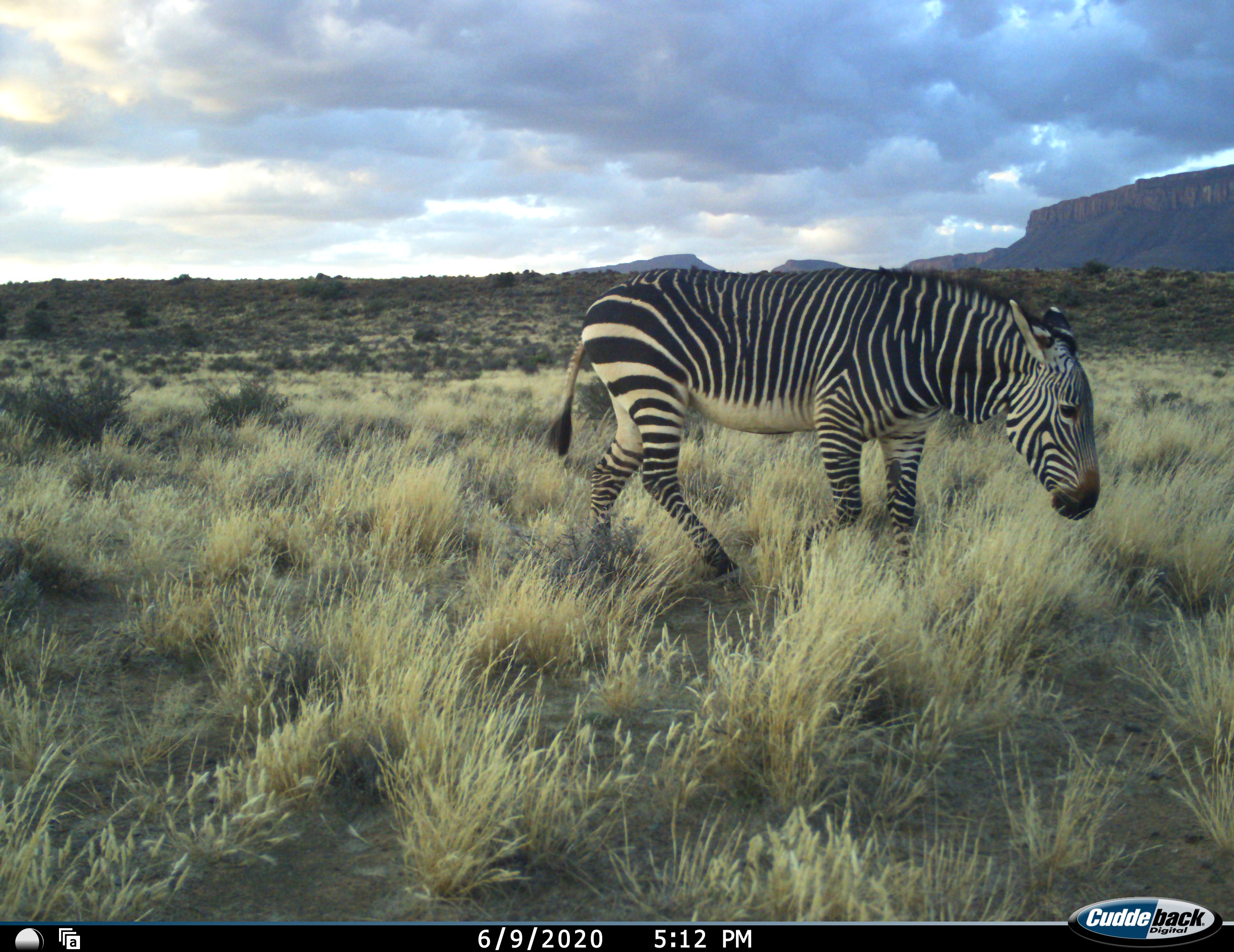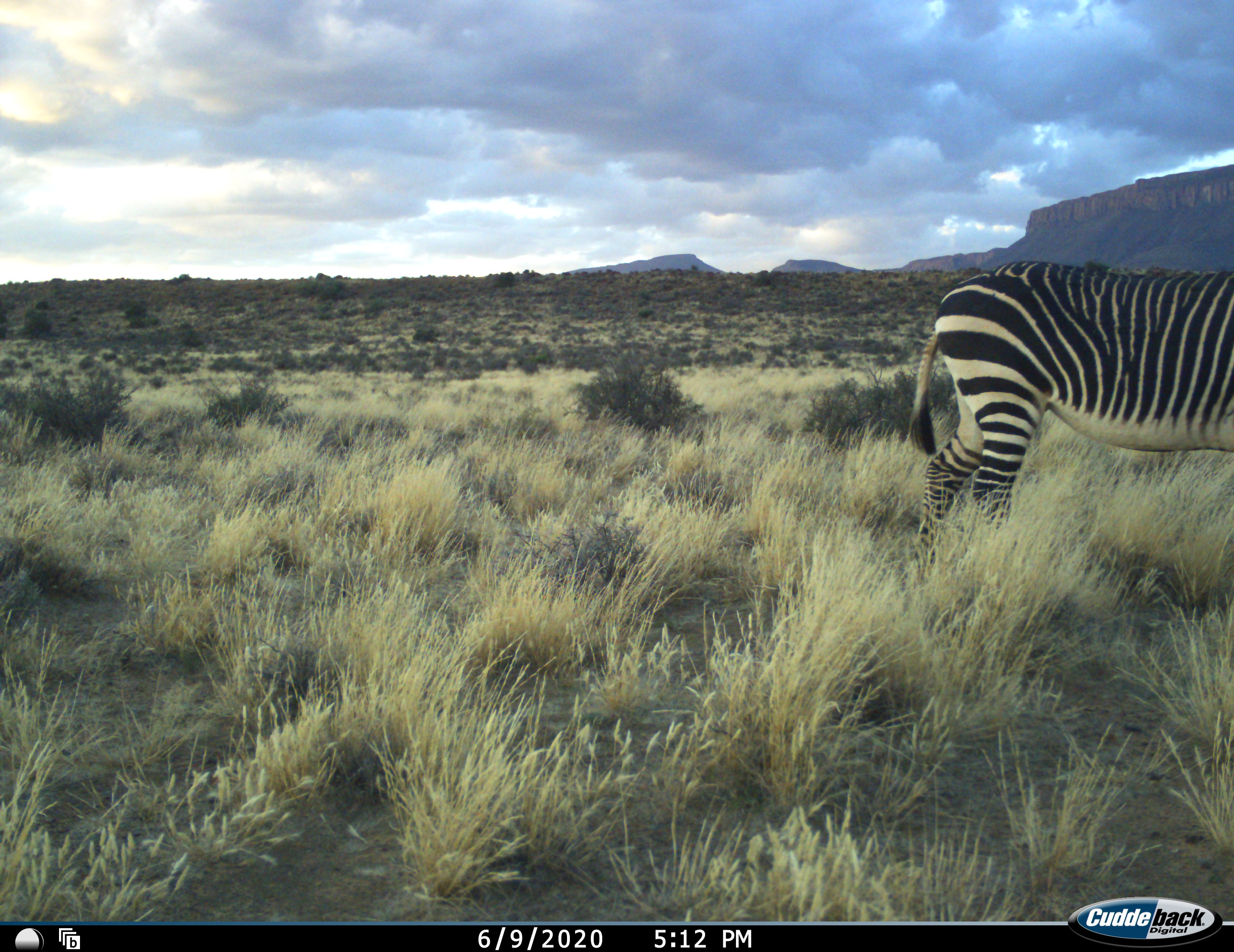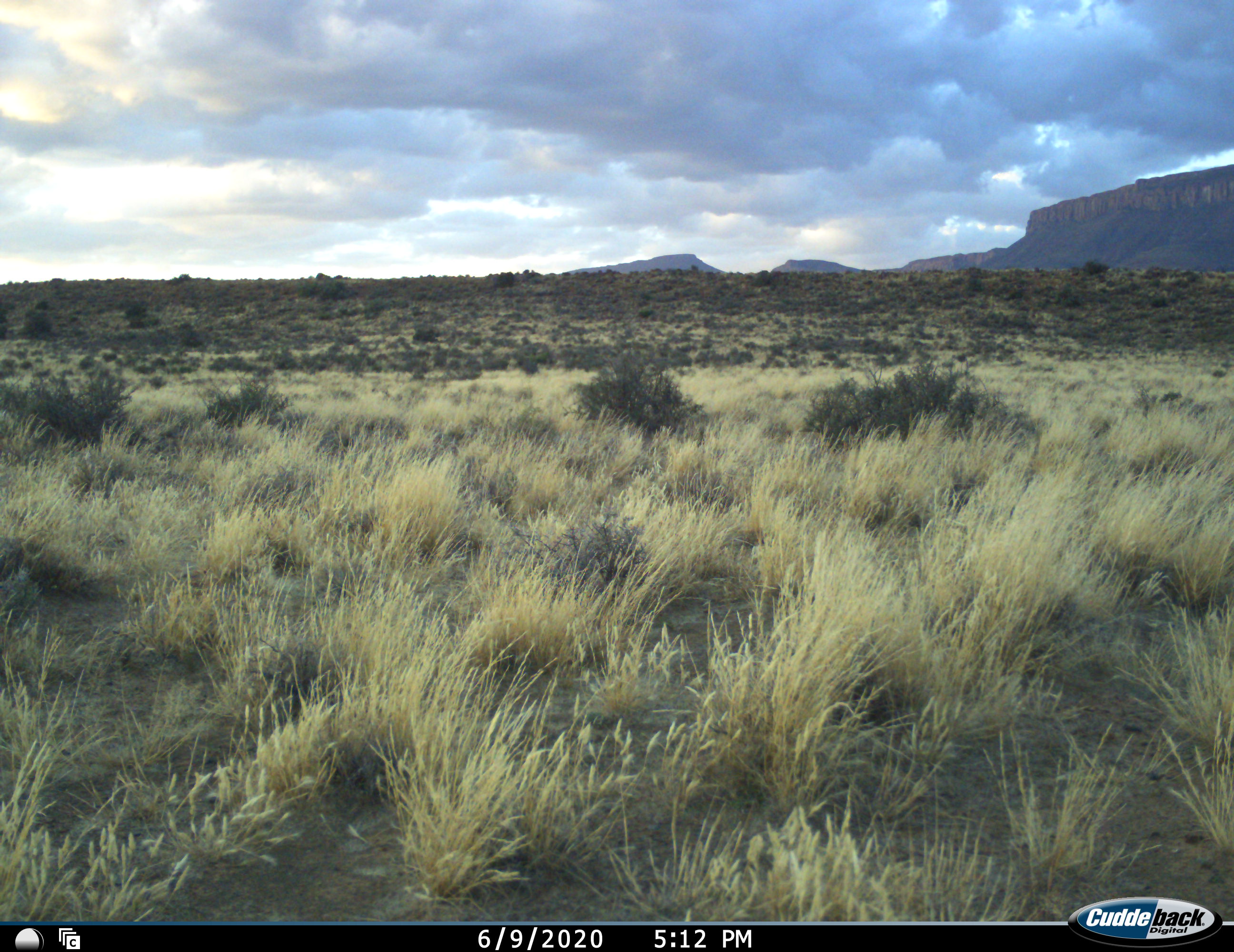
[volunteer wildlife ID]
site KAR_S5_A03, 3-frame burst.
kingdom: Animalia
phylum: Chordata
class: Mammalia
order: Perissodactyla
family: Equidae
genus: Equus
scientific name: Equus zebra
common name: mountain zebra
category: zebramountain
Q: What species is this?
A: Zebramountain (mountain zebra) (Equus zebra).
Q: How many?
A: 1.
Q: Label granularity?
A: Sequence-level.